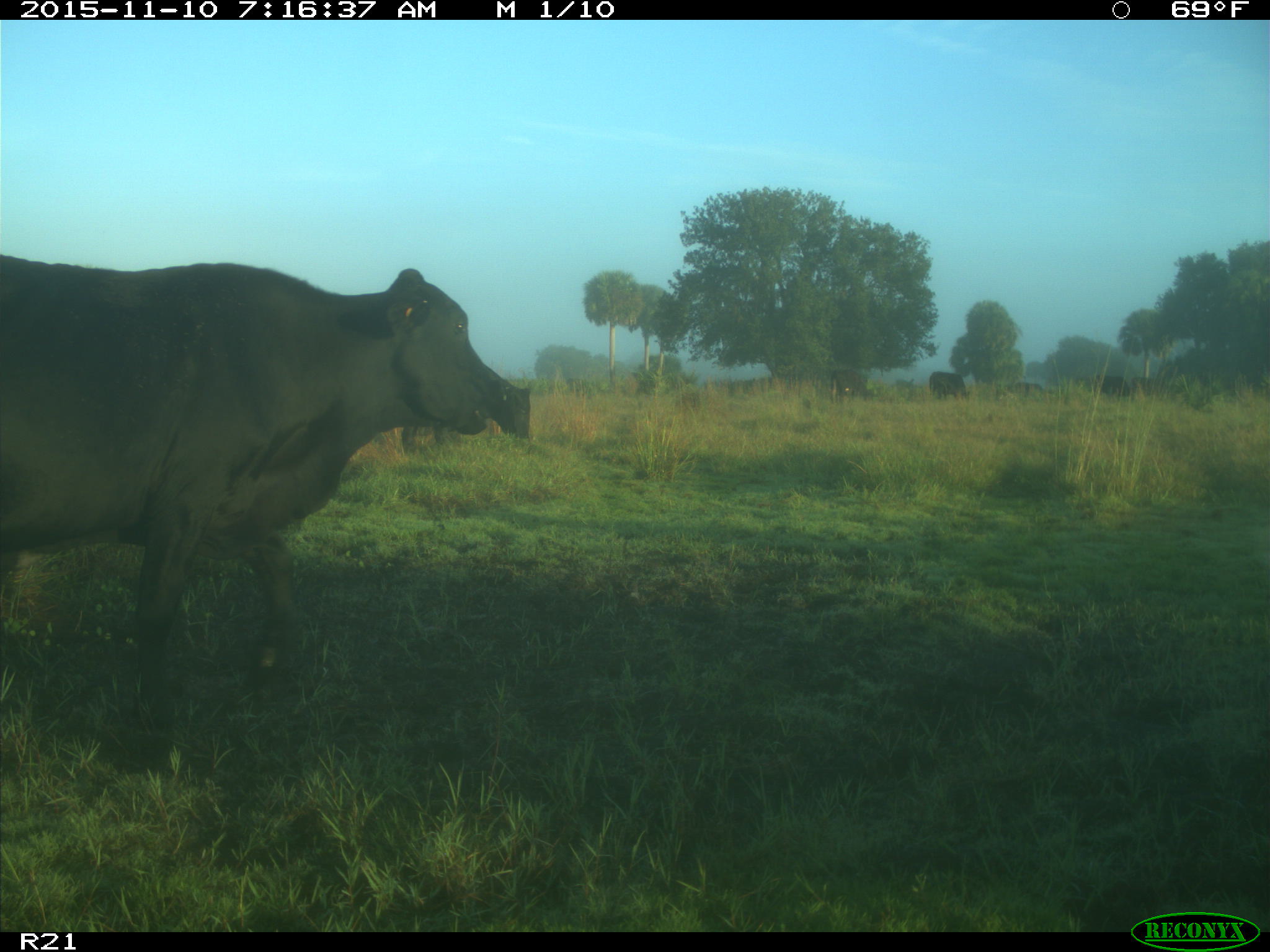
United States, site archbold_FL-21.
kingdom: Animalia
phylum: Chordata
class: Mammalia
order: Artiodactyla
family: Bovidae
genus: Bos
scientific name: Bos taurus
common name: domestic cow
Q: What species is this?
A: Bos taurus (domestic cow).